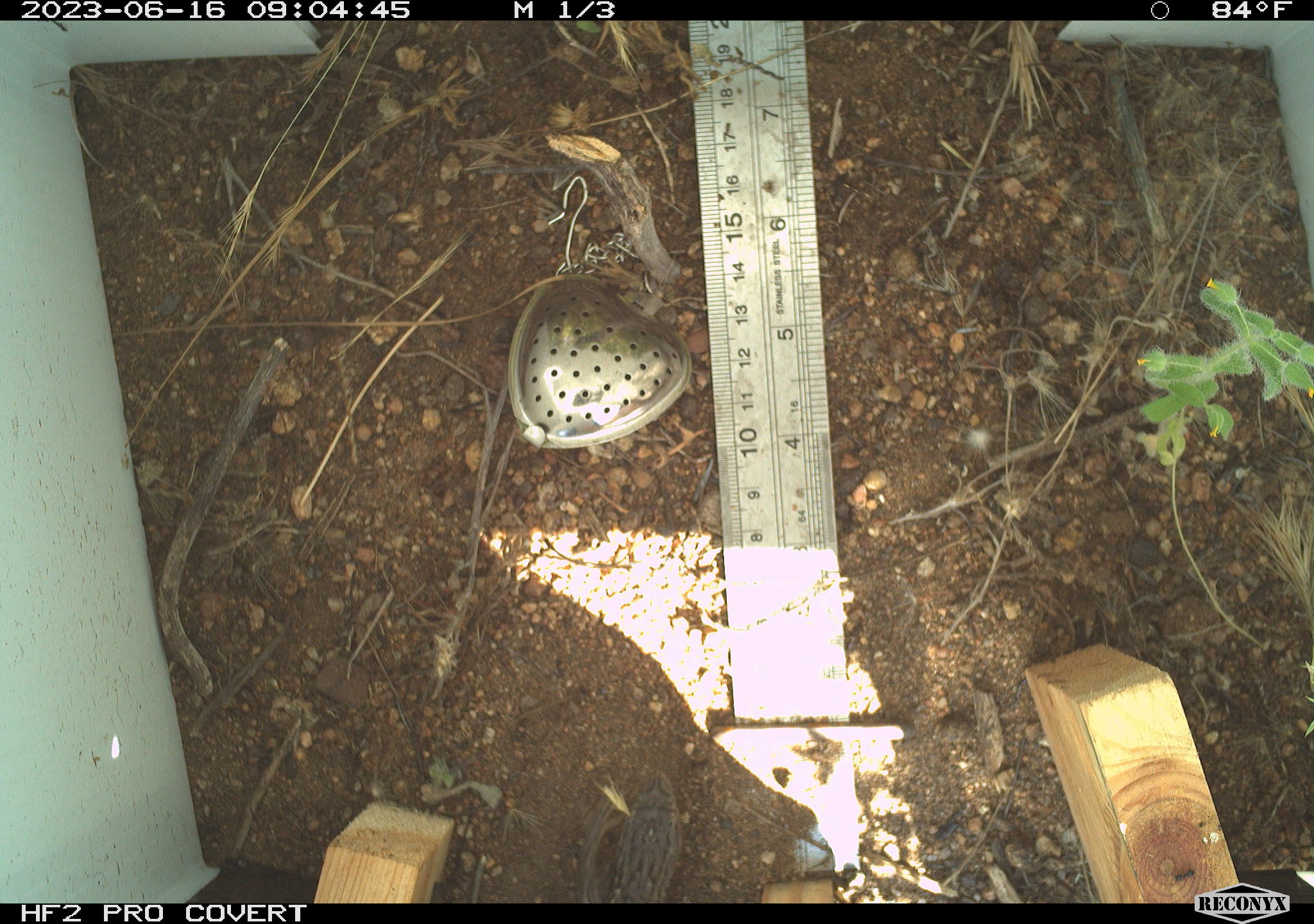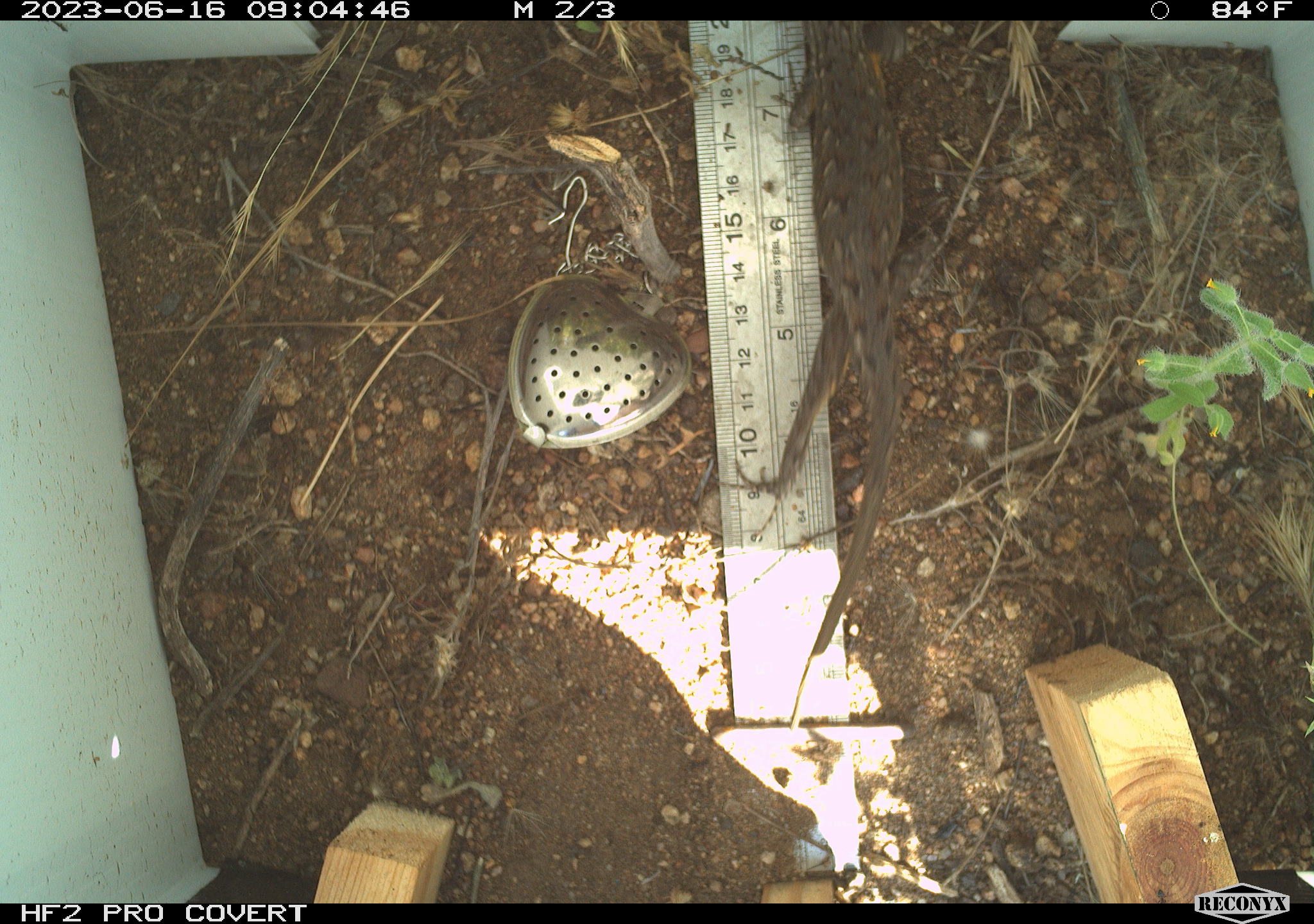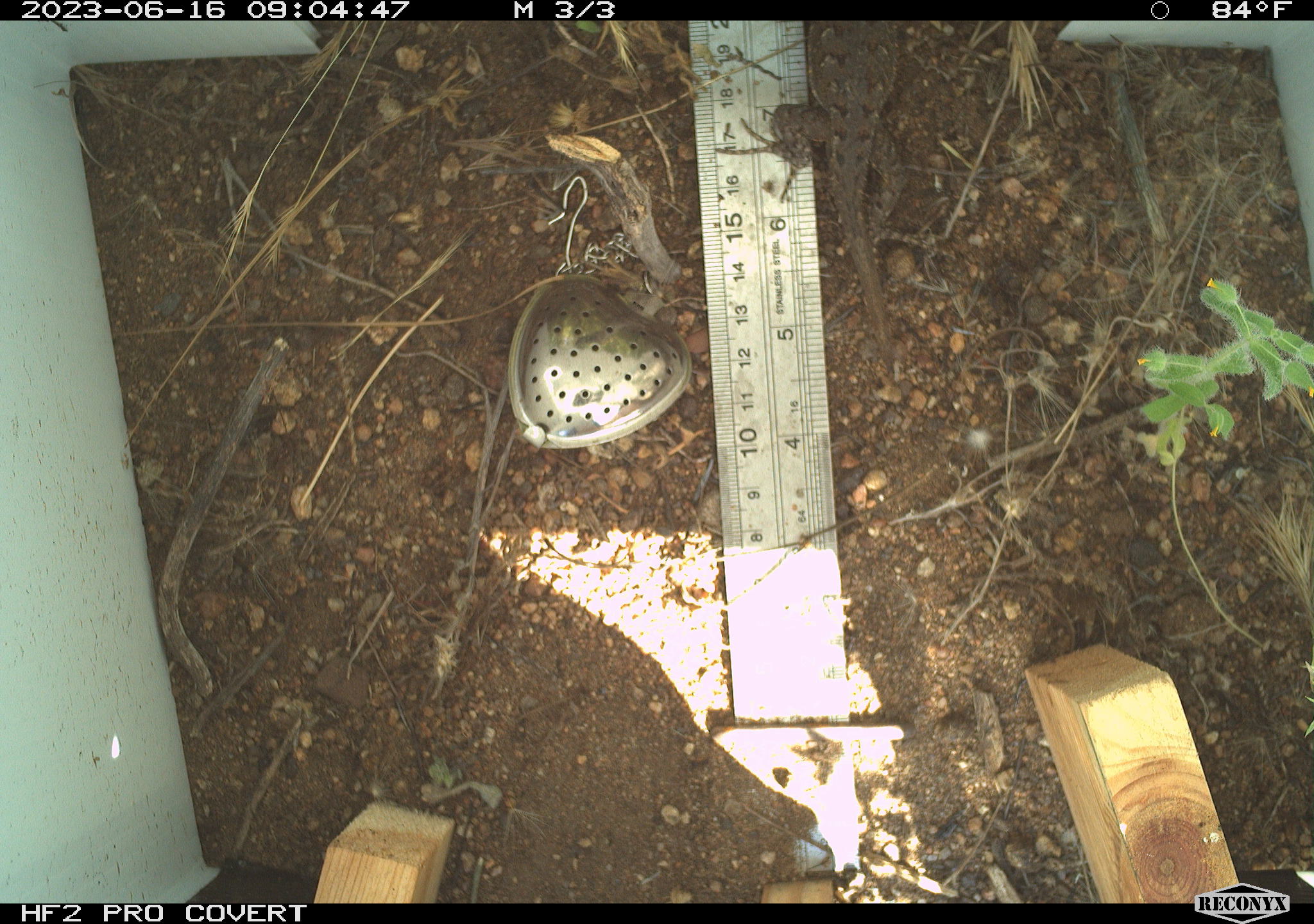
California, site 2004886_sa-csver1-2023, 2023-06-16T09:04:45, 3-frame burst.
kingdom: Animalia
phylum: Chordata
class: Reptilia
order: Squamata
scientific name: Squamata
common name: lizards and snakes